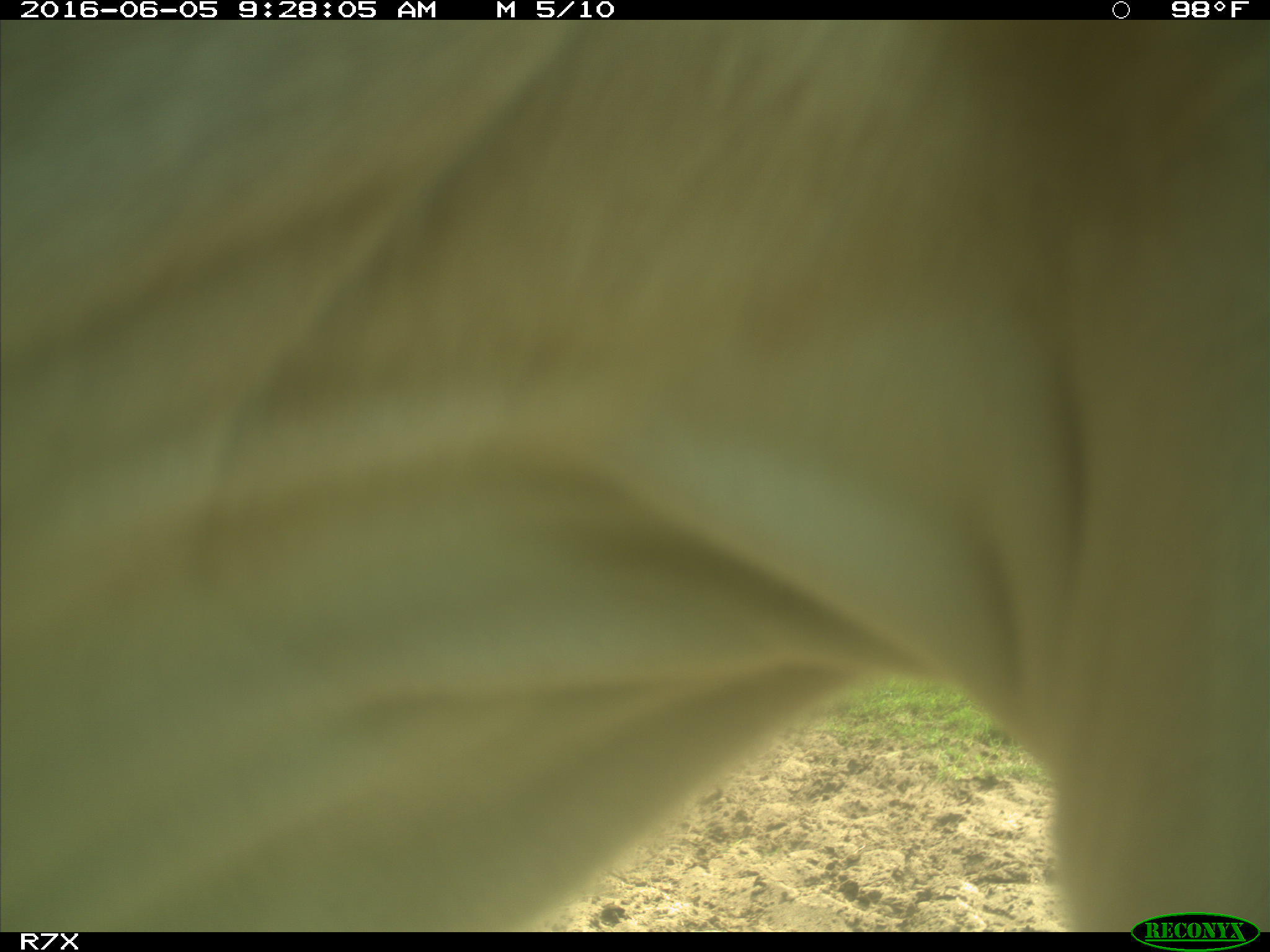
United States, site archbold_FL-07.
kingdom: Animalia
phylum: Chordata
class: Mammalia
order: Artiodactyla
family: Bovidae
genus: Bos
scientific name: Bos taurus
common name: domestic cow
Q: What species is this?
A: Bos taurus (domestic cow).